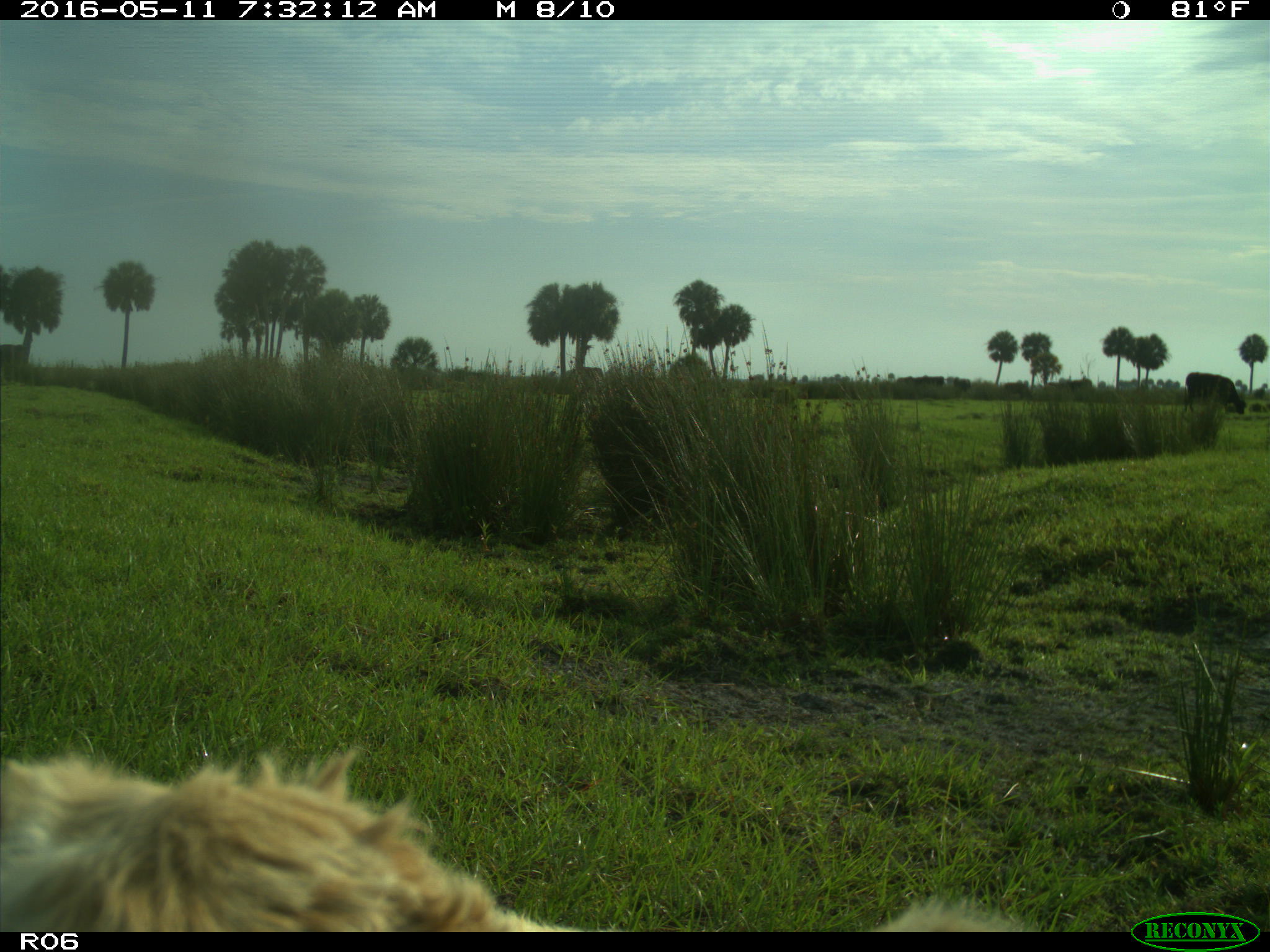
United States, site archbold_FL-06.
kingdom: Animalia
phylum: Chordata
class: Mammalia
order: Artiodactyla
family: Bovidae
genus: Bos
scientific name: Bos taurus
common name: domestic cow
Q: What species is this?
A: Bos taurus (domestic cow).